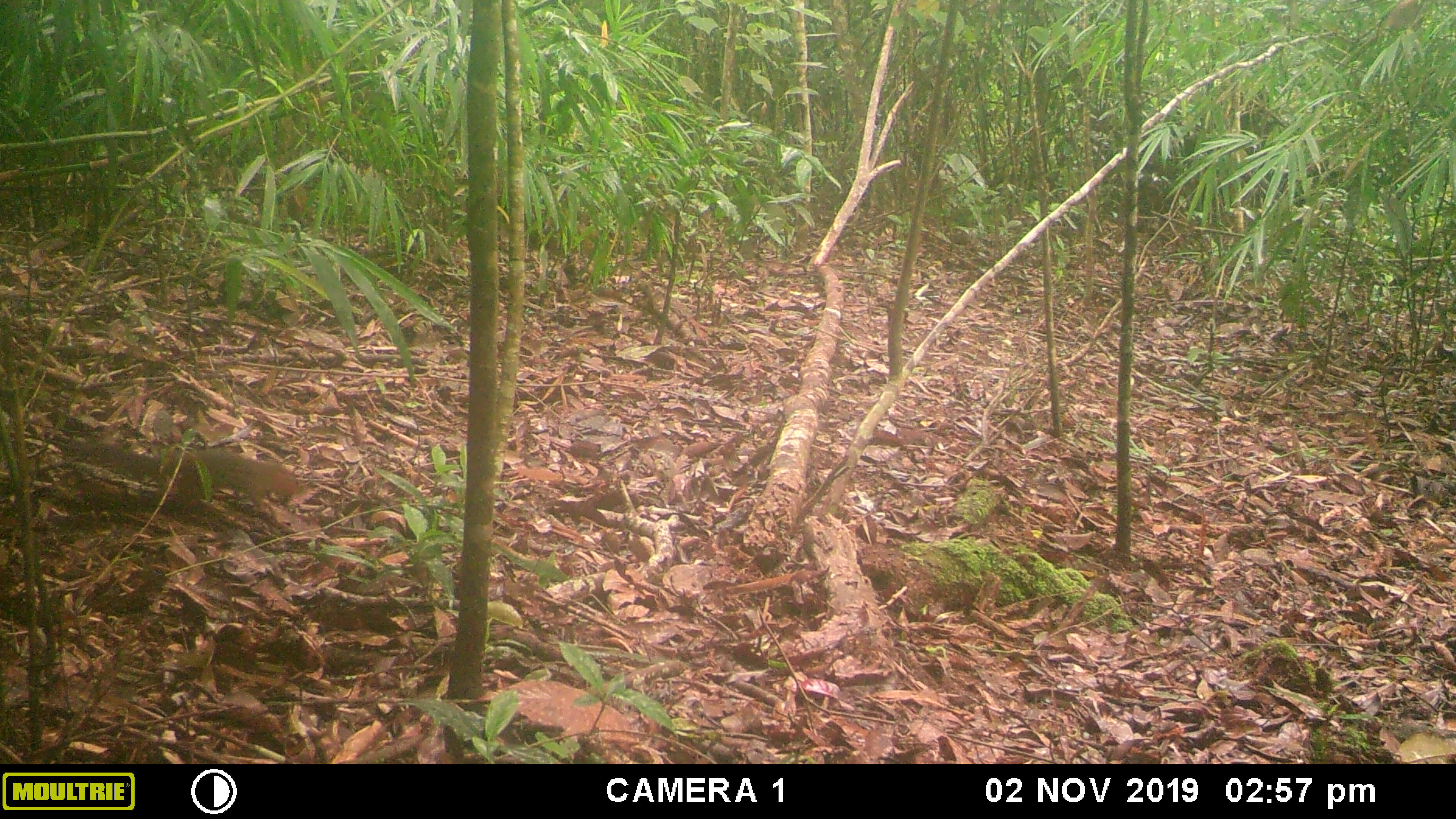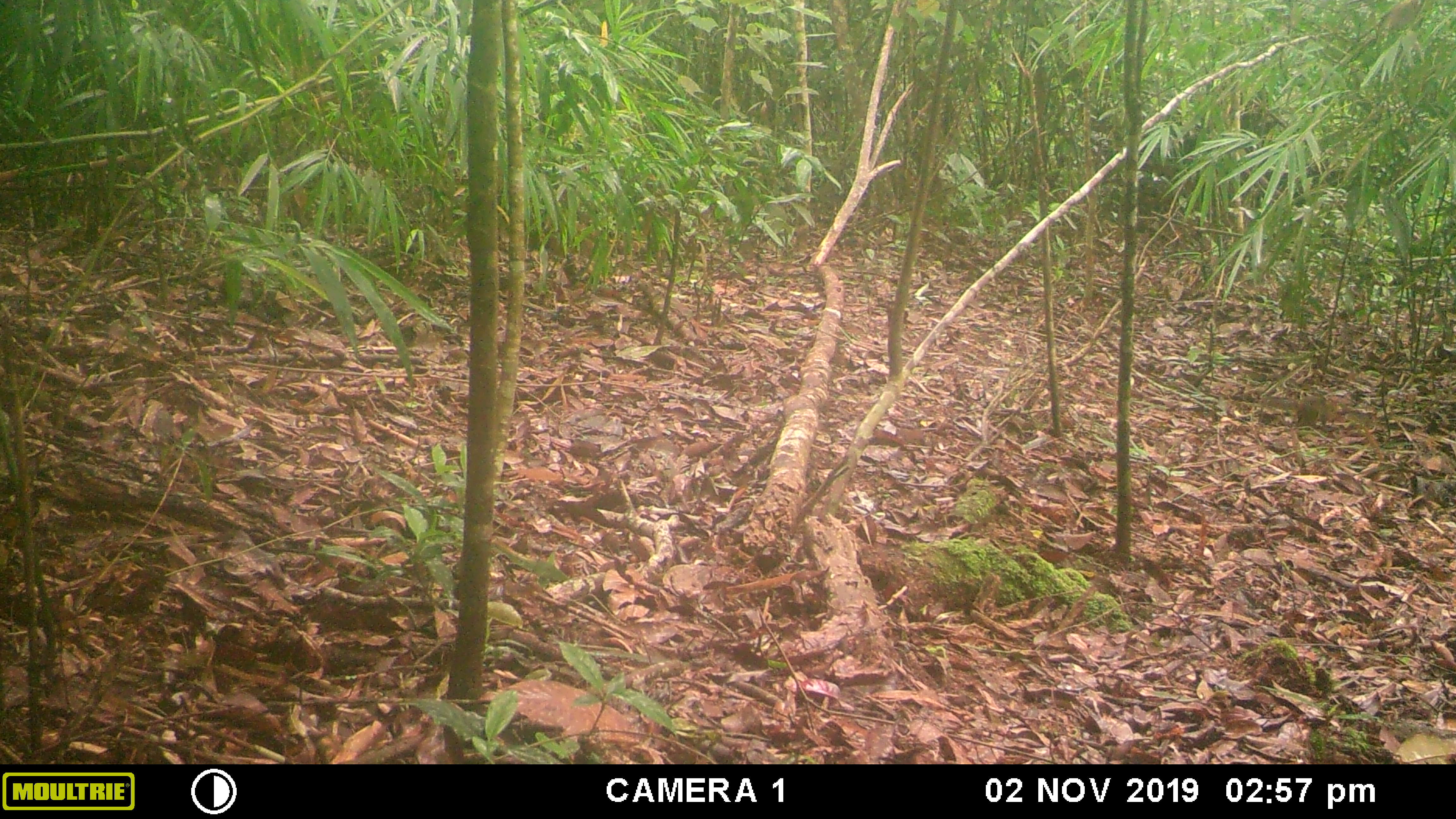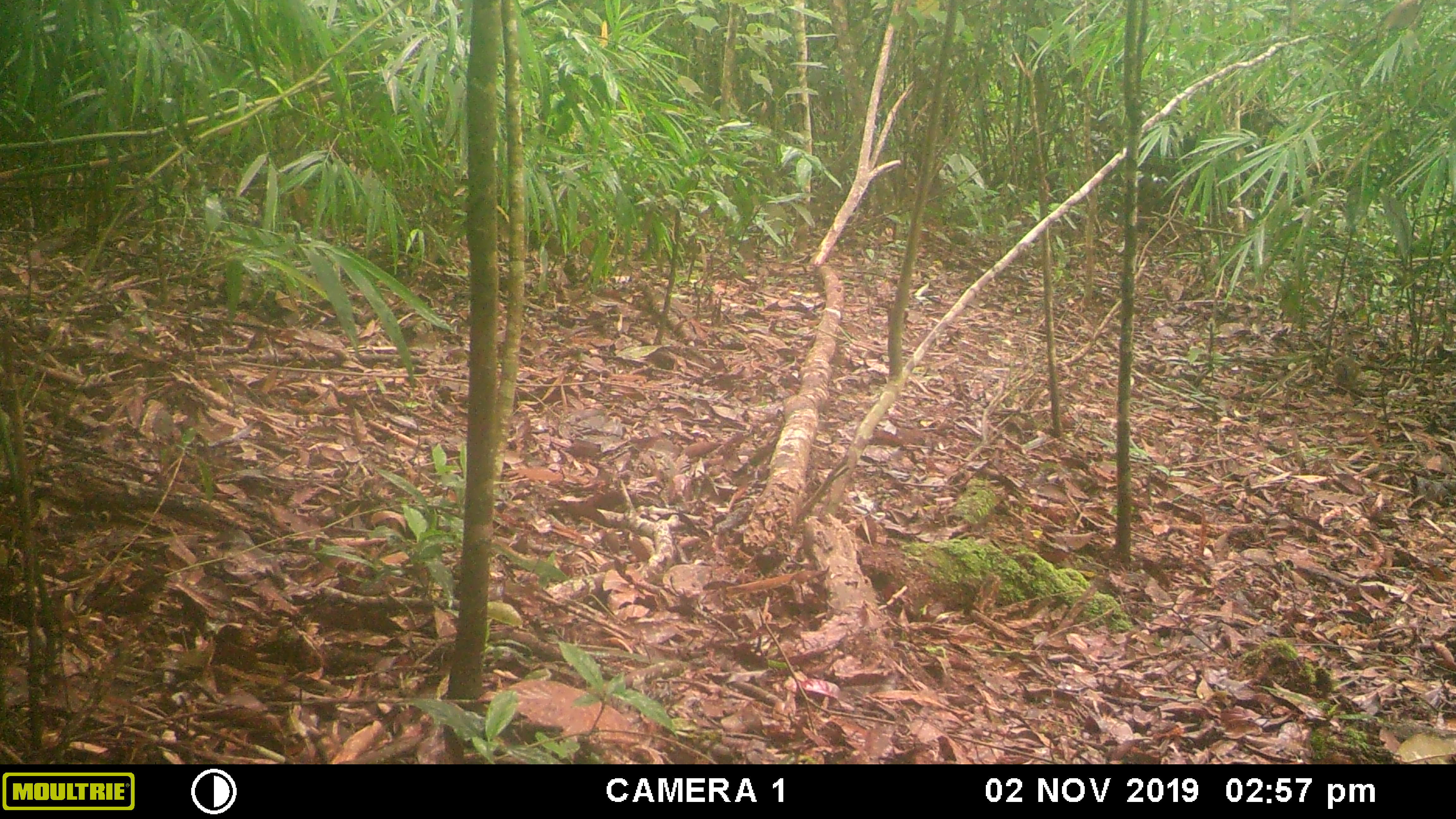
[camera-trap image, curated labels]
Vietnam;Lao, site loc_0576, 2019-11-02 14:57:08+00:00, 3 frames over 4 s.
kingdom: Animalia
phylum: Chordata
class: Mammalia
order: Rodentia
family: Sciuridae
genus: Dremomys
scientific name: Dremomys rufigenis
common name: red-cheeked squirrel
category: red cheeked squirrel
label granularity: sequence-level